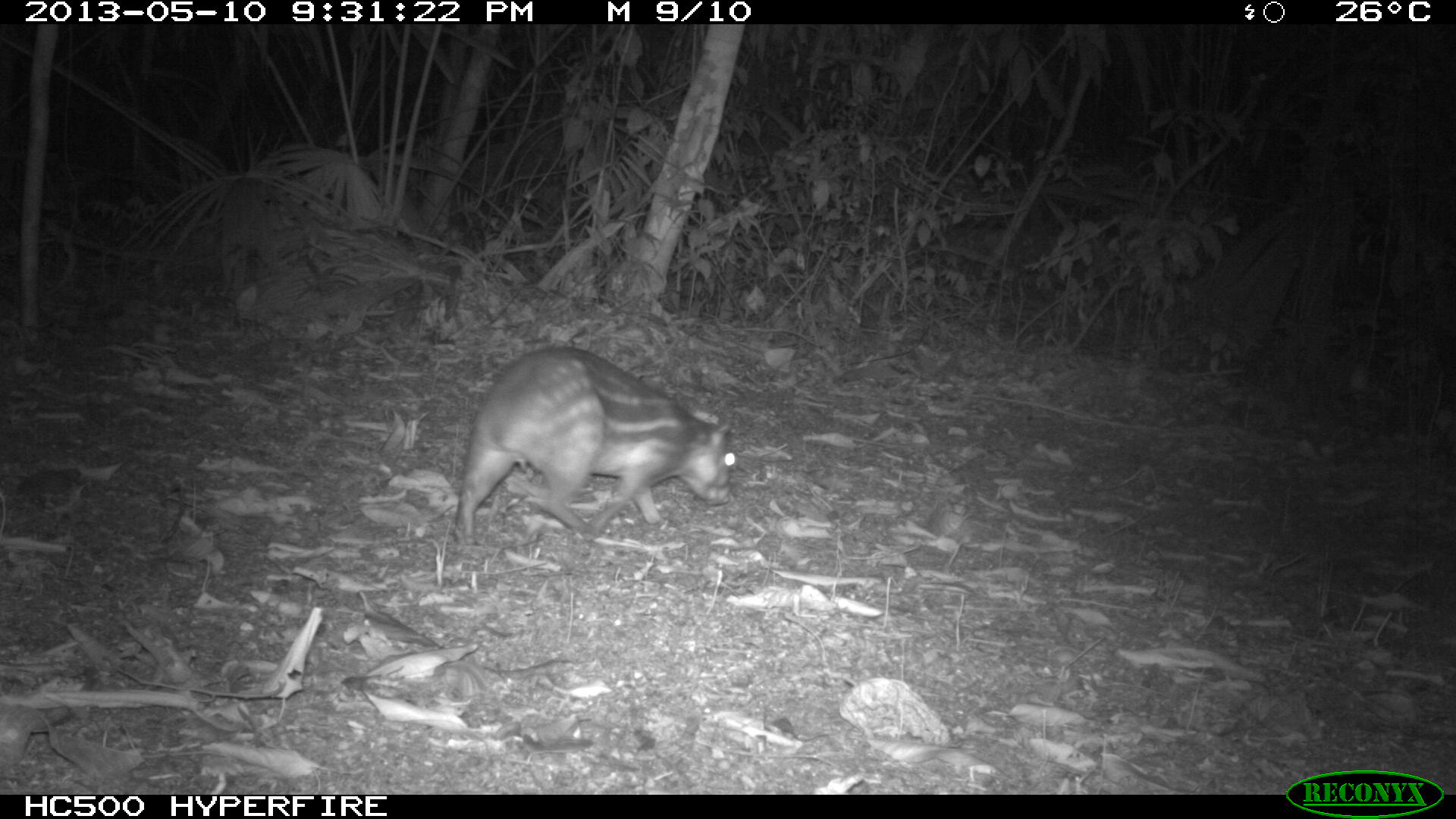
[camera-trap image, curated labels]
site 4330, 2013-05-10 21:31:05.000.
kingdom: Animalia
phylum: Chordata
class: Mammalia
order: Rodentia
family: Cuniculidae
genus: Cuniculus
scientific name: Cuniculus paca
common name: lowland paca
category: agouti paca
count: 1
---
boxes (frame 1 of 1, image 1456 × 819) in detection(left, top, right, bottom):
agouti paca: detection(448, 341, 735, 546)